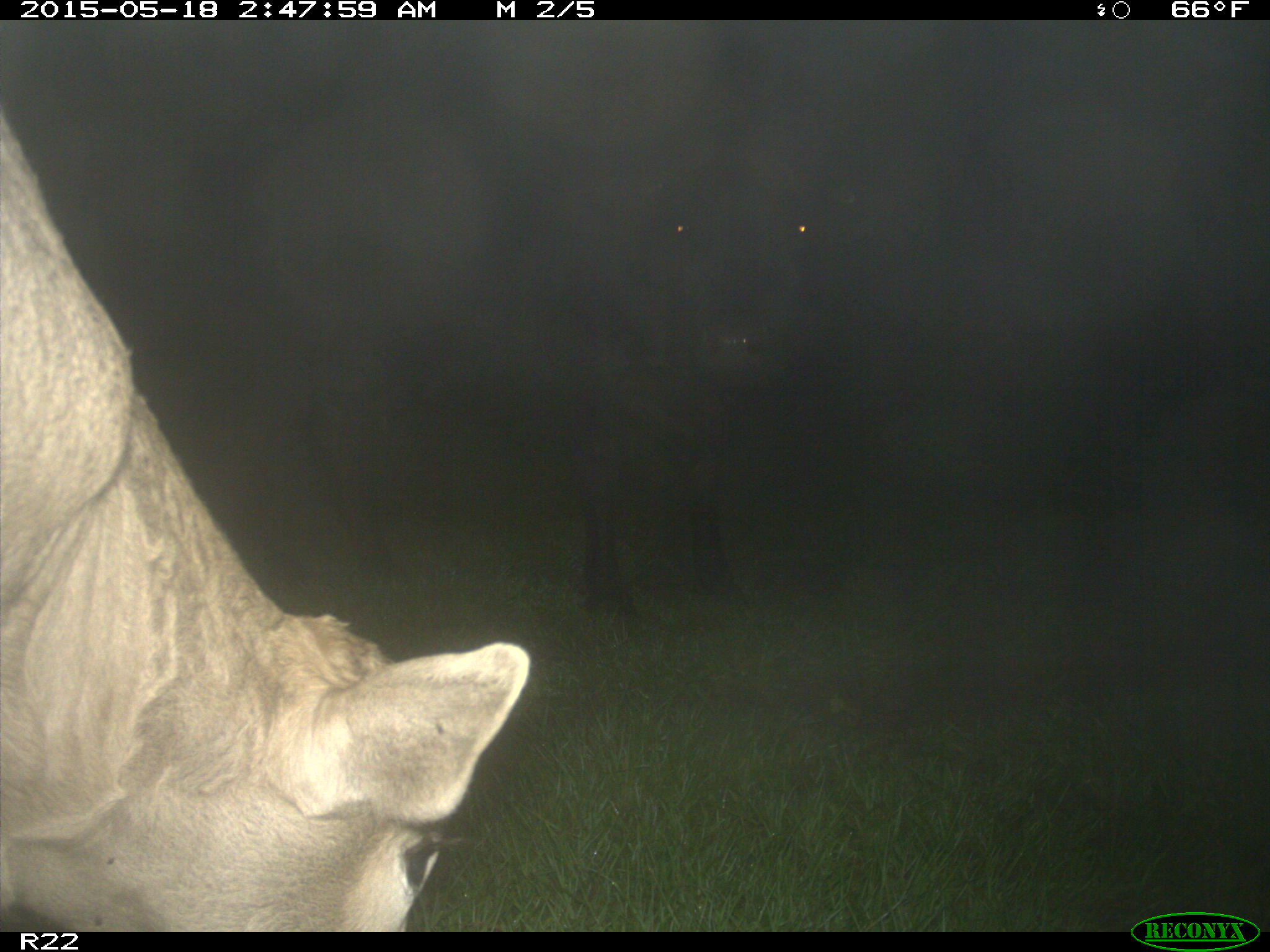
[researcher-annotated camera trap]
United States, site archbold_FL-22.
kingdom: Animalia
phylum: Chordata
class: Mammalia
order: Artiodactyla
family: Bovidae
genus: Bos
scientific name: Bos taurus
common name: domestic cow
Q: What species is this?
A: Bos taurus (domestic cow).